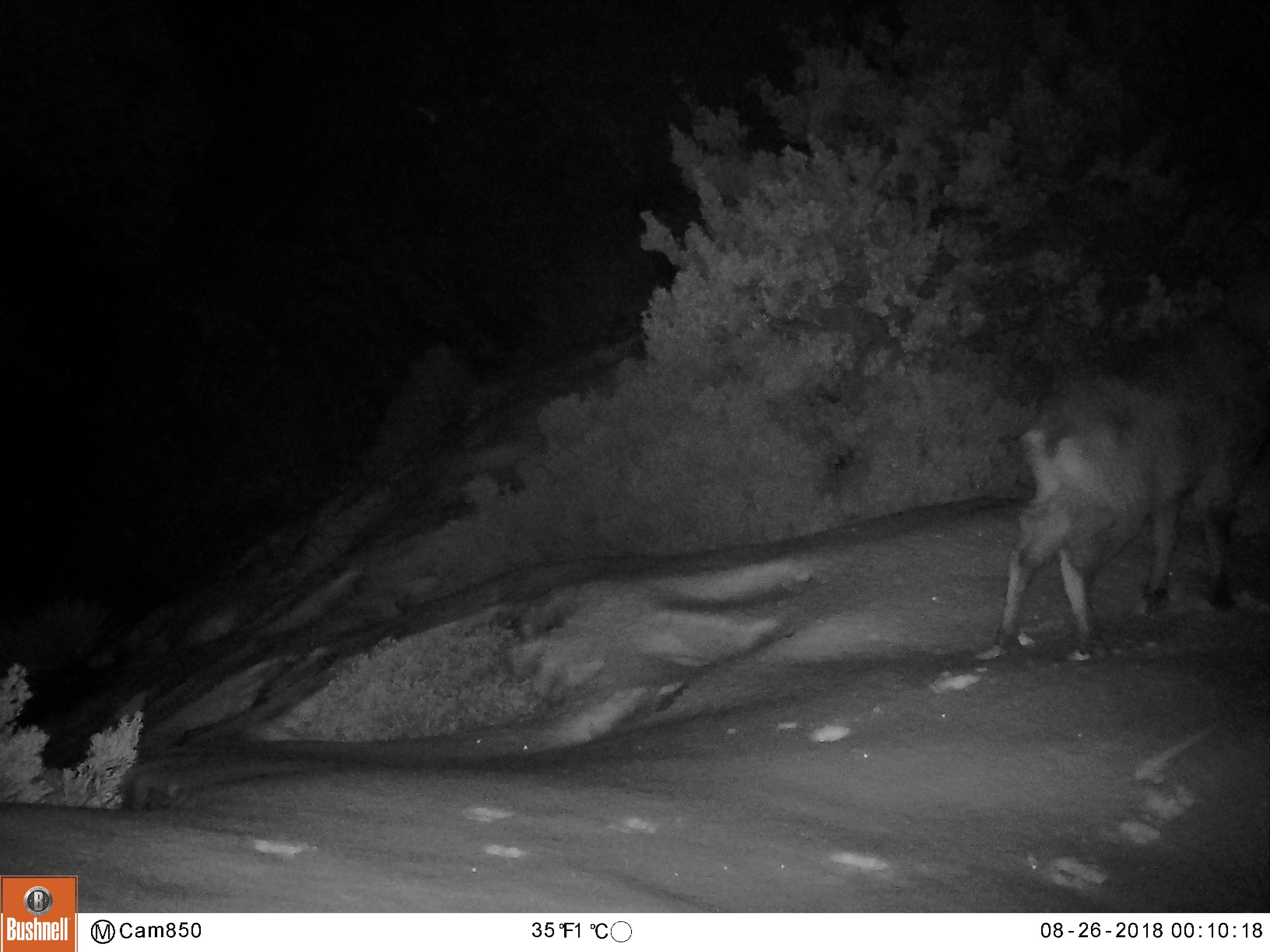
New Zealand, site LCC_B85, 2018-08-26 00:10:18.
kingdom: Animalia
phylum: Chordata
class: Mammalia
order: Artiodactyla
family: Bovidae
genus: Nilgiritragus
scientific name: Nilgiritragus hylocrius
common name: tahr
Tahr (Nilgiritragus hylocrius).